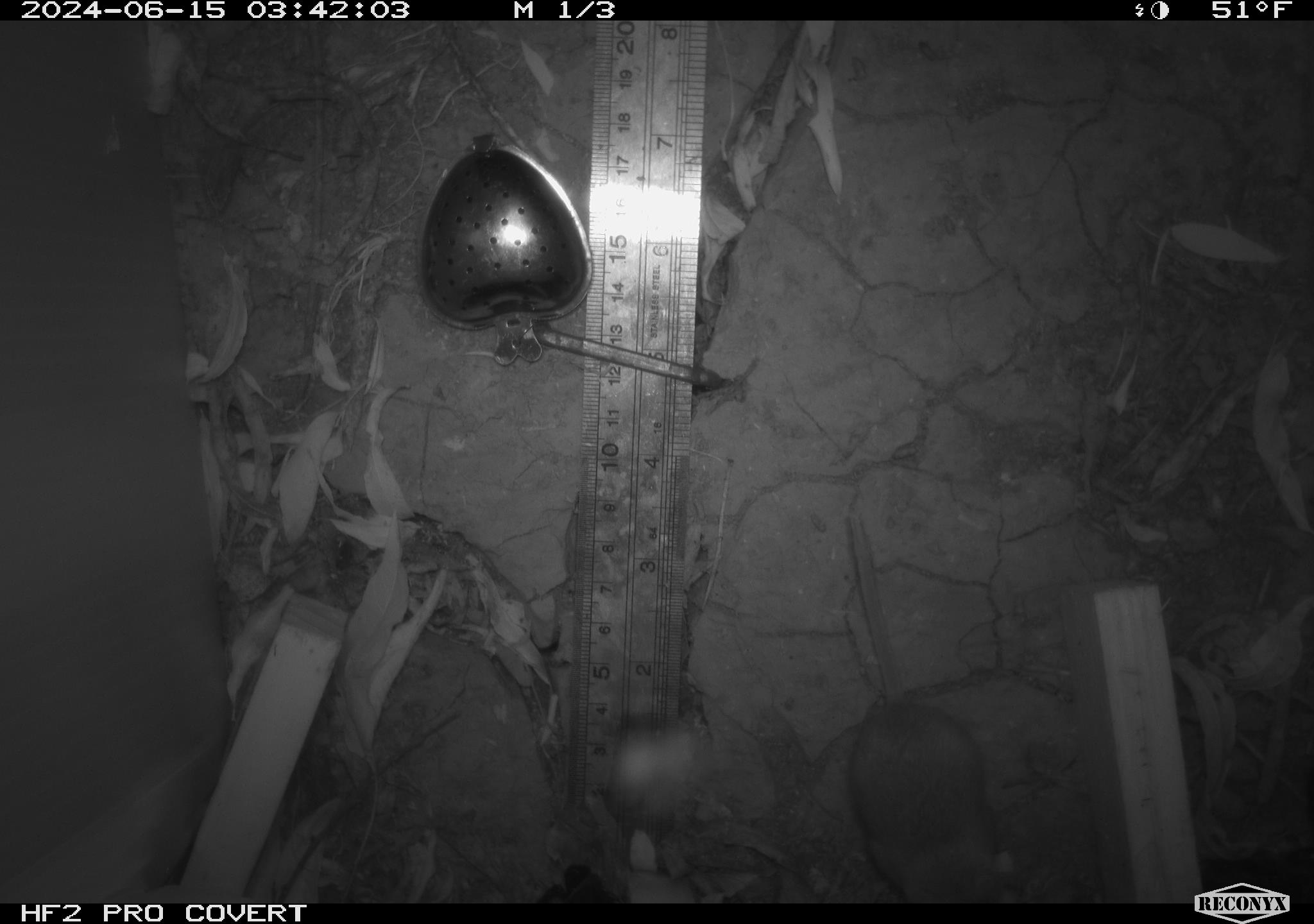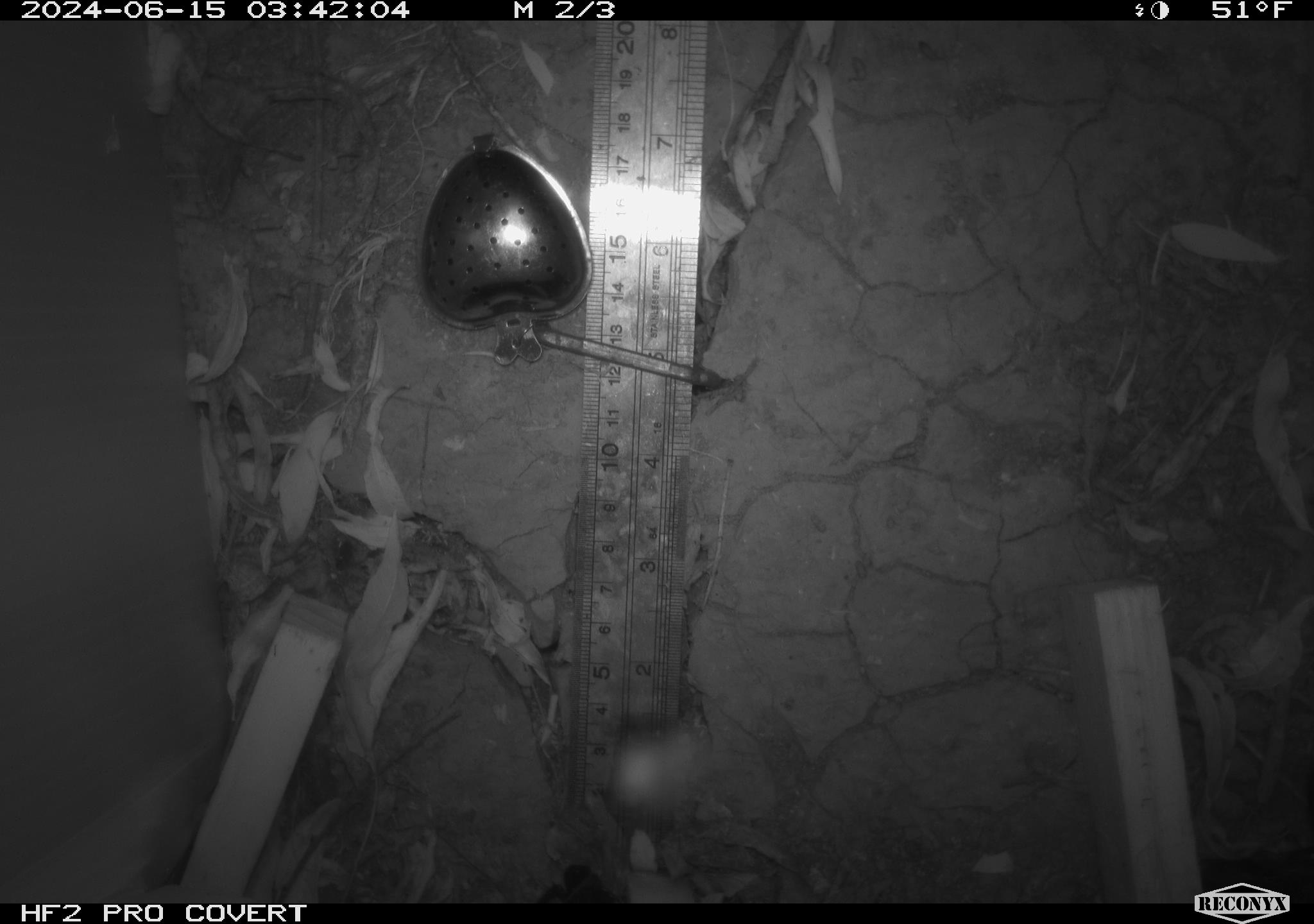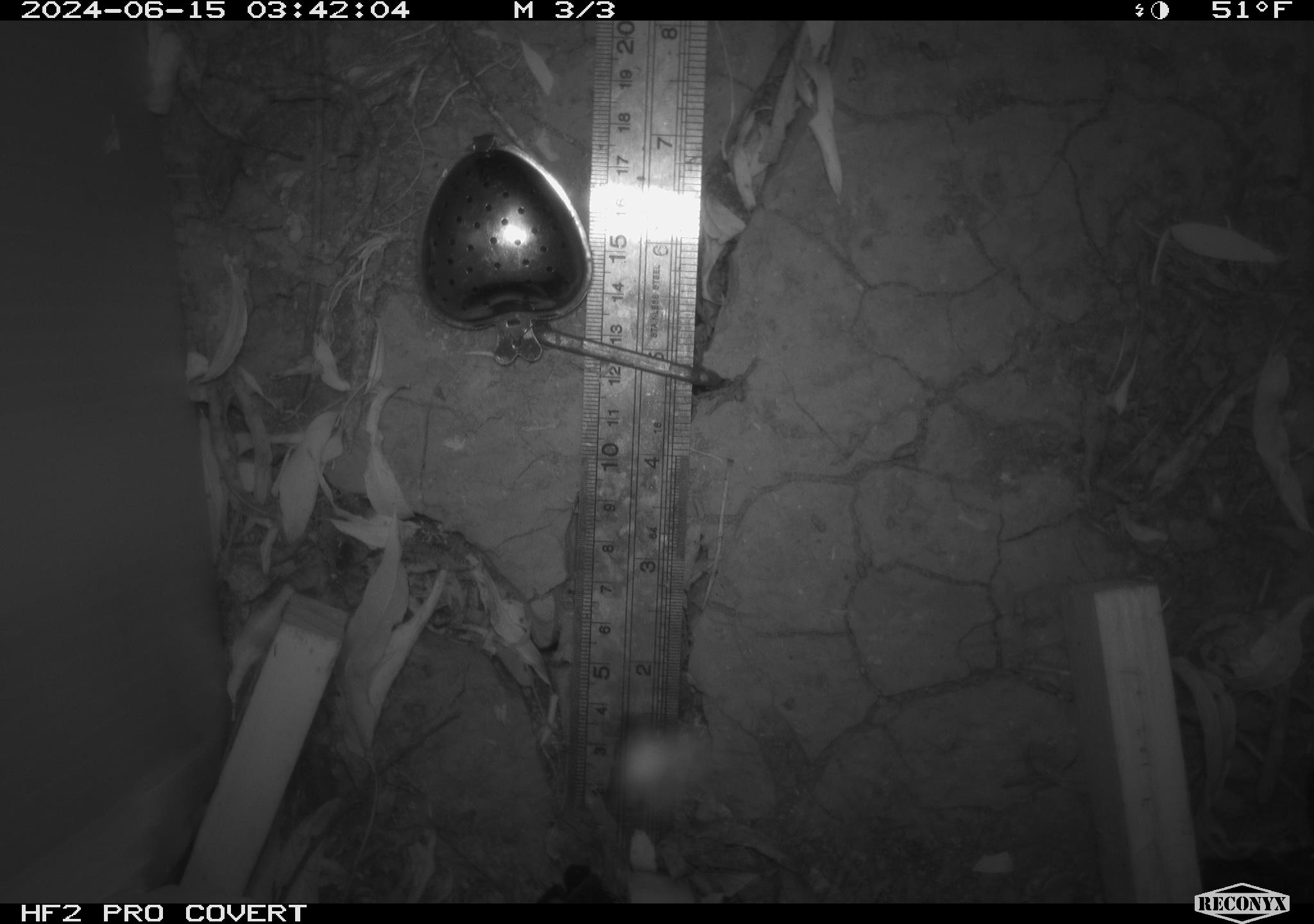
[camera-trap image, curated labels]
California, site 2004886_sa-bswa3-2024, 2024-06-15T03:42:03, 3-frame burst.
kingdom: Animalia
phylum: Chordata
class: Mammalia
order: Rodentia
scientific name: Rodentia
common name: mouse species